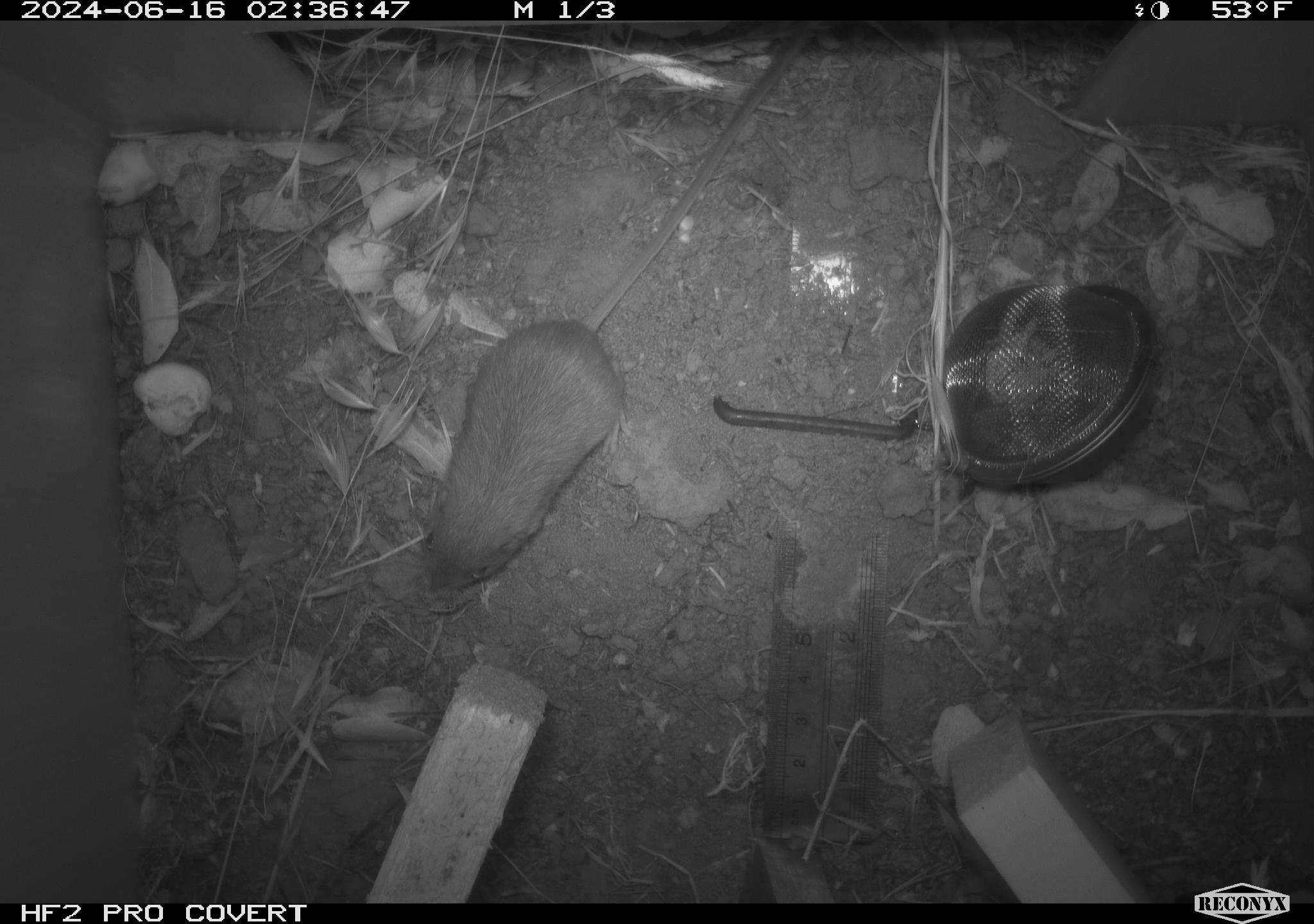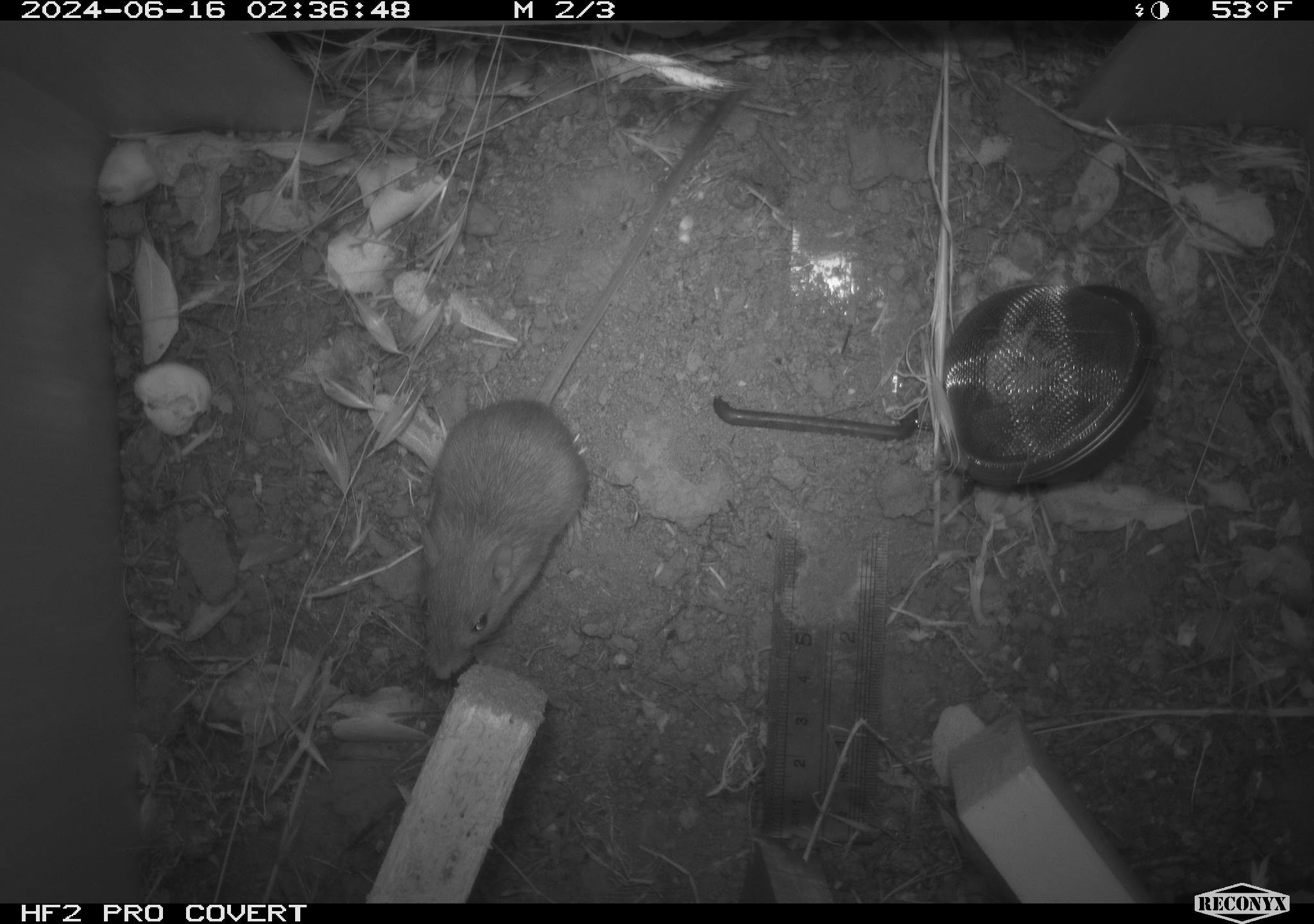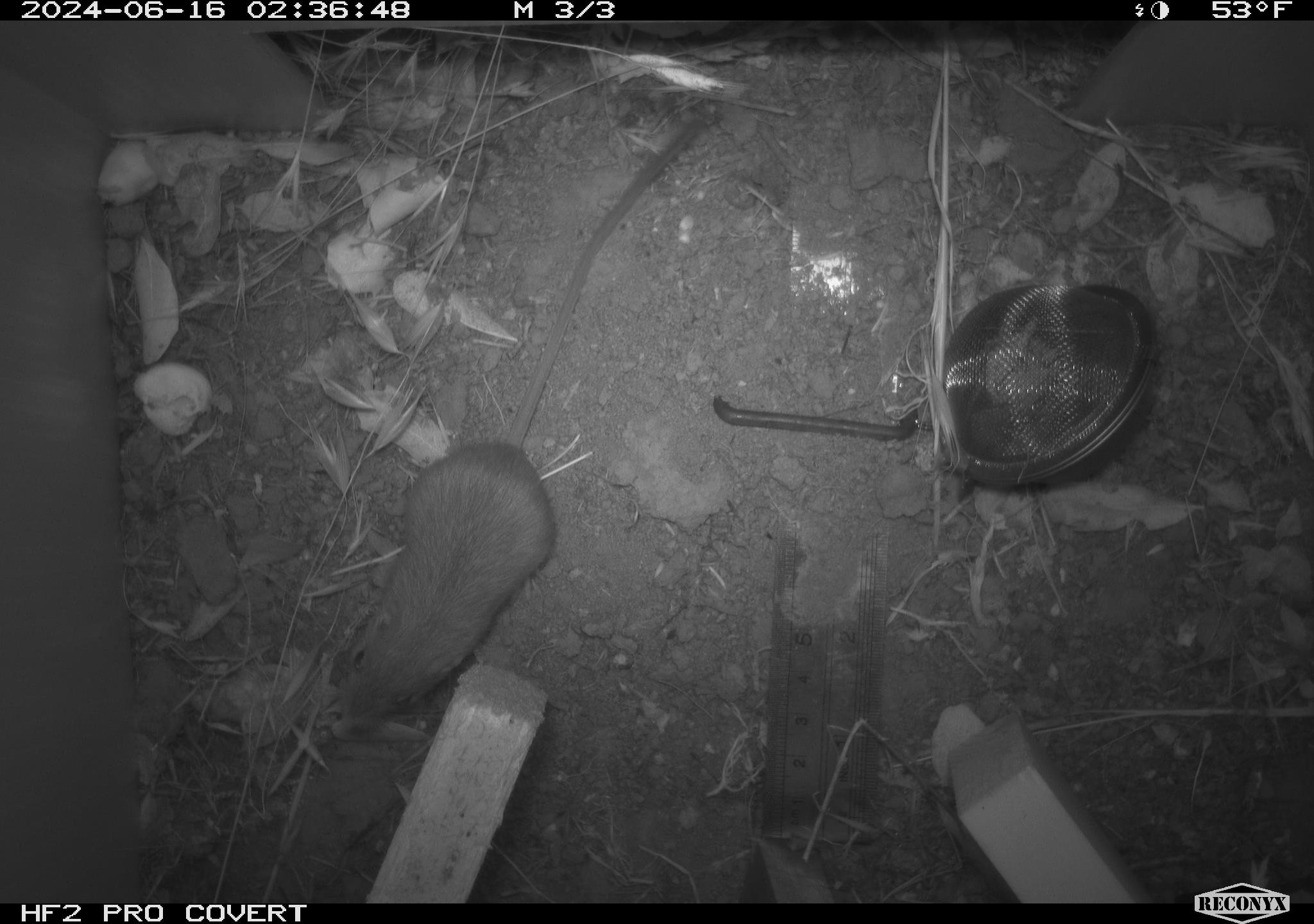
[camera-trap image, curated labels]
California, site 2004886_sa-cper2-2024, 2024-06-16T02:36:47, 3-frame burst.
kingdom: Animalia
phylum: Chordata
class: Mammalia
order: Rodentia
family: Heteromyidae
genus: Dipodomys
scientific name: Dipodomys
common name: kangaroo rats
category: dipodomys species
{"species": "dipodomys species (kangaroo rats) (Dipodomys)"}